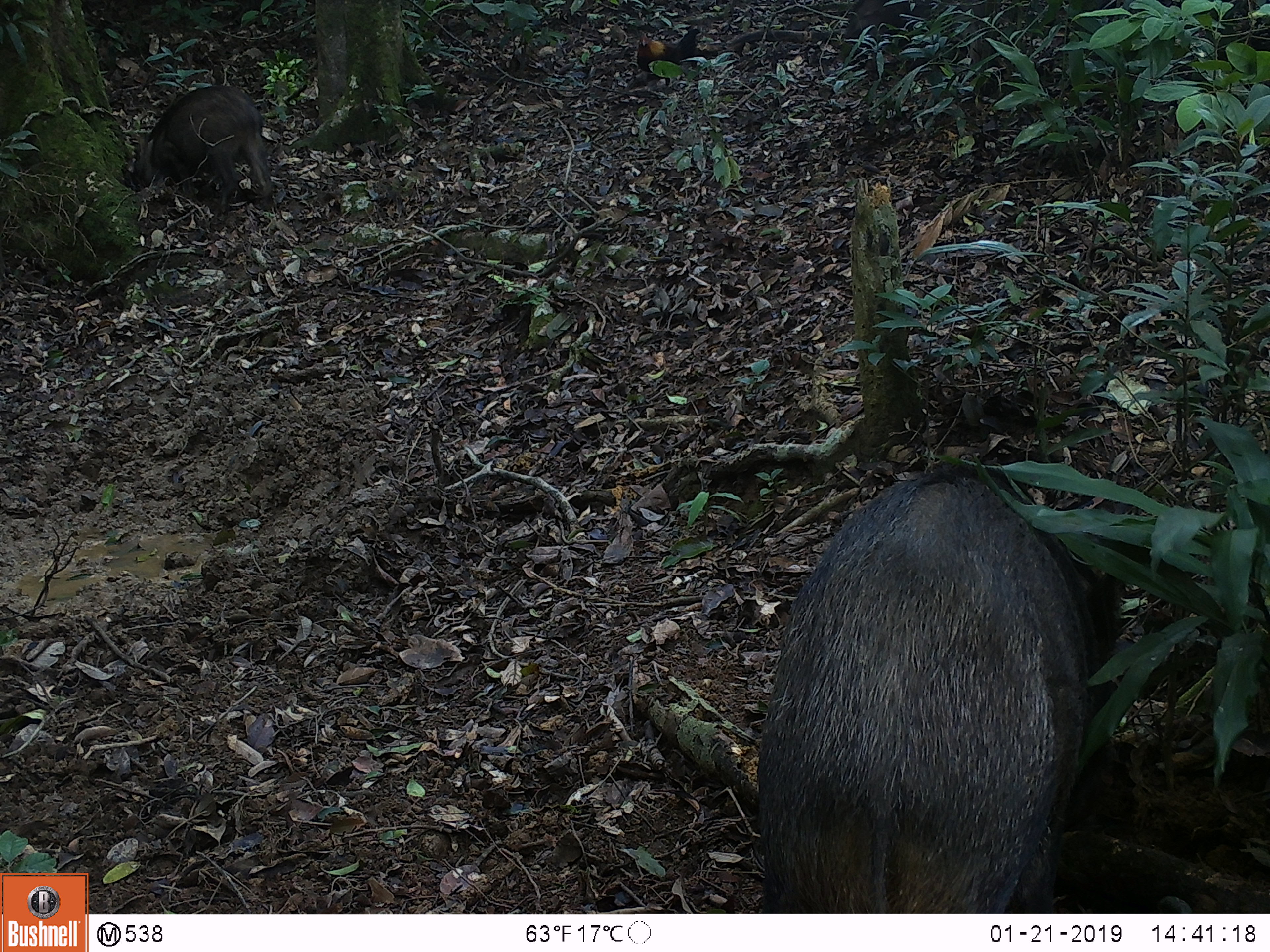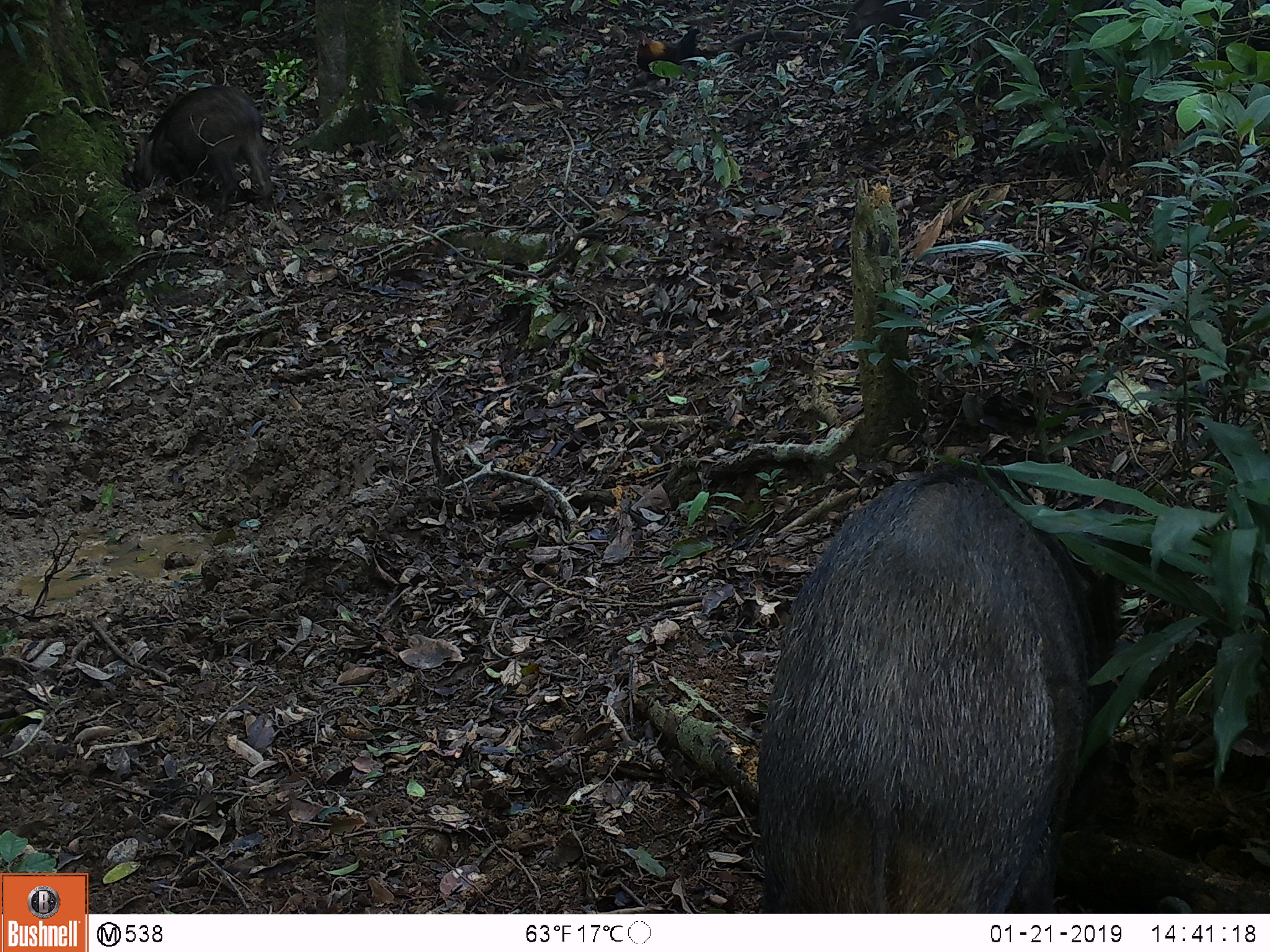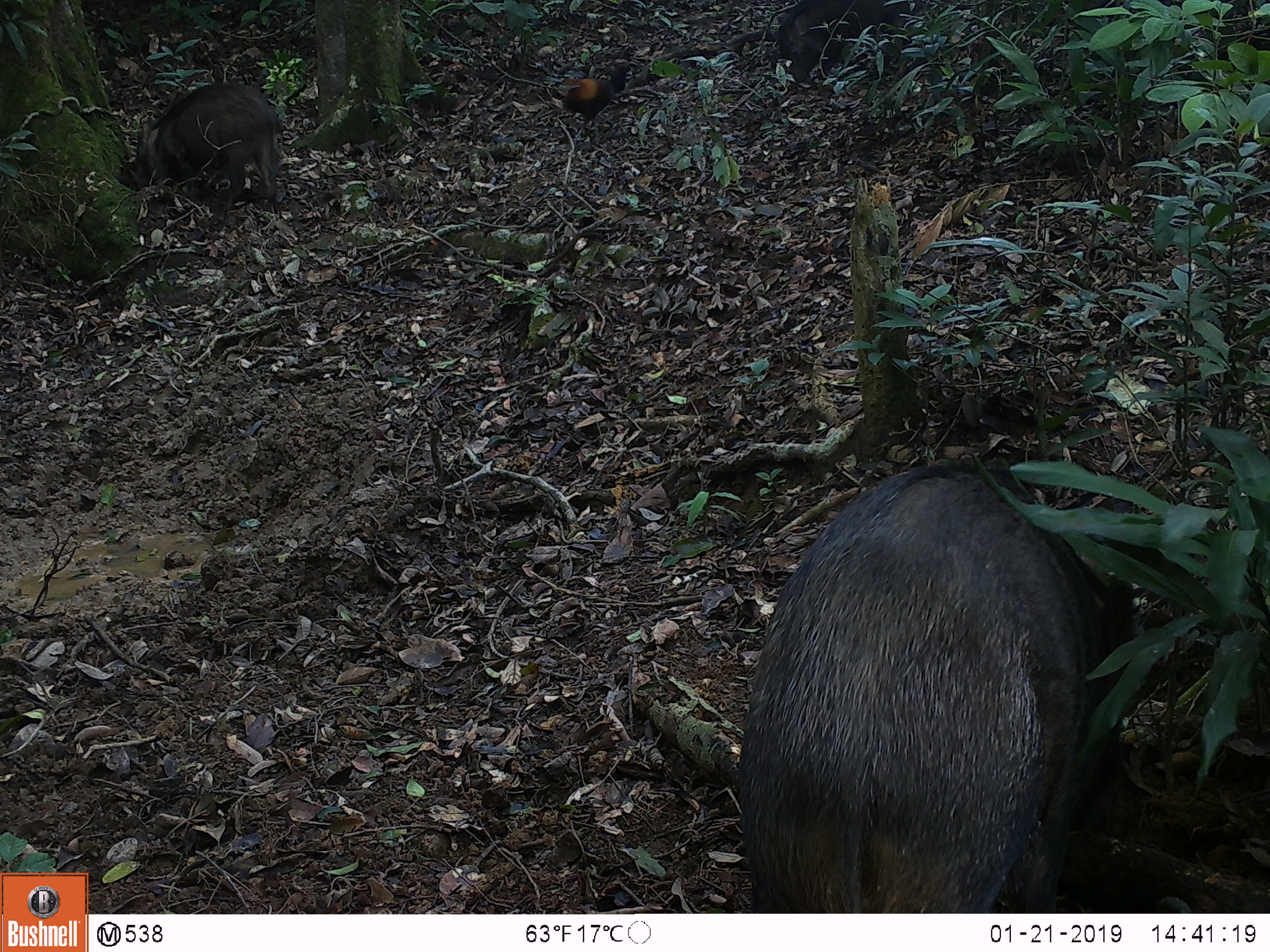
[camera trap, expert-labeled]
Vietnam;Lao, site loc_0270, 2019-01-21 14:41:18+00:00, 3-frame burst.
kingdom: Animalia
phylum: Chordata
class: Aves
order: Galliformes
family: Phasianidae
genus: Gallus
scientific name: Gallus gallus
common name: red junglefowl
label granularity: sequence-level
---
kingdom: Animalia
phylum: Chordata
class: Mammalia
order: Artiodactyla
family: Suidae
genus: Sus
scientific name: Sus scrofa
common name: eurasian wild pig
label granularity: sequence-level